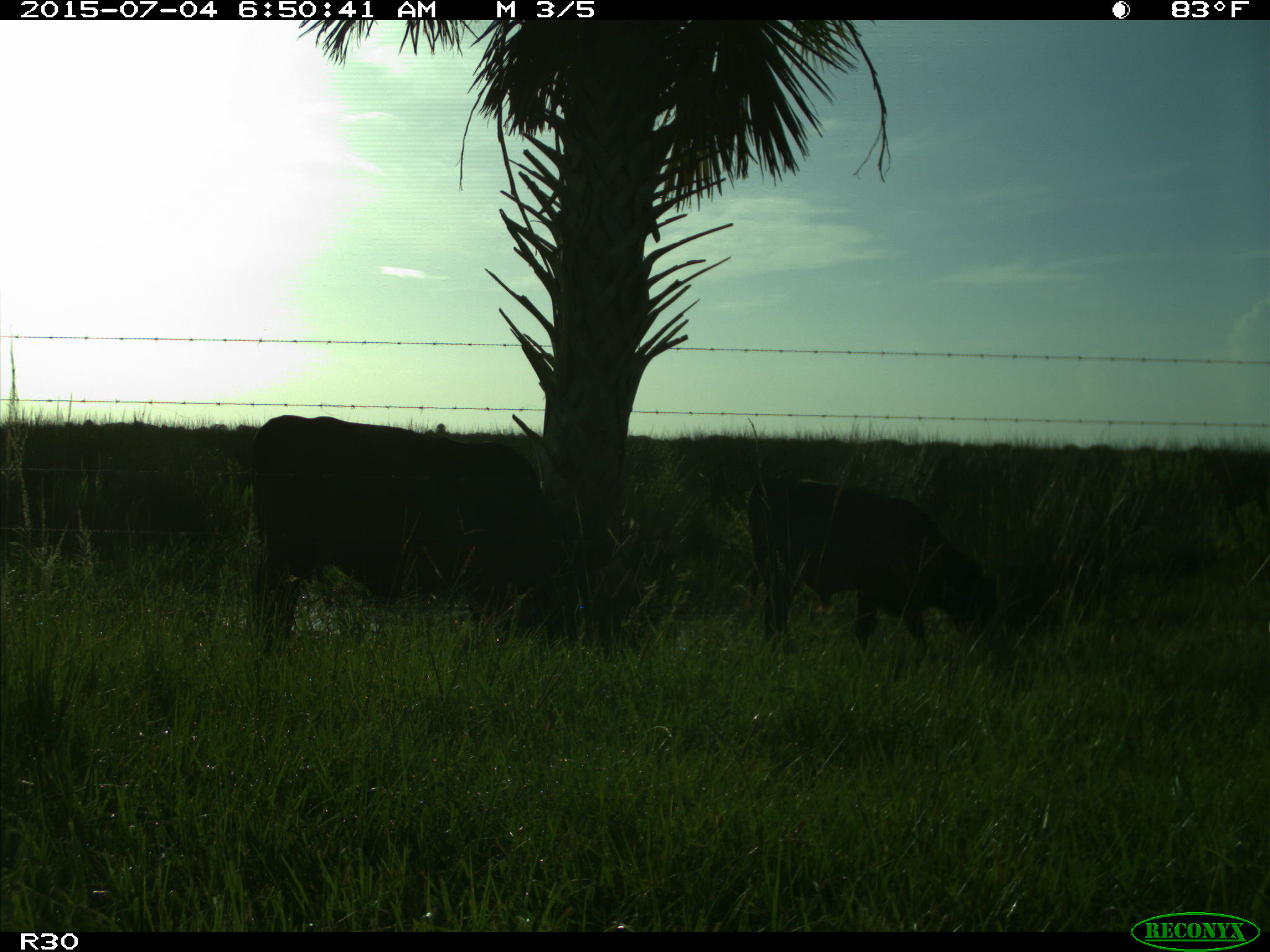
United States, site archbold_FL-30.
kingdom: Animalia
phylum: Chordata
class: Mammalia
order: Artiodactyla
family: Bovidae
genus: Bos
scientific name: Bos taurus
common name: domestic cow